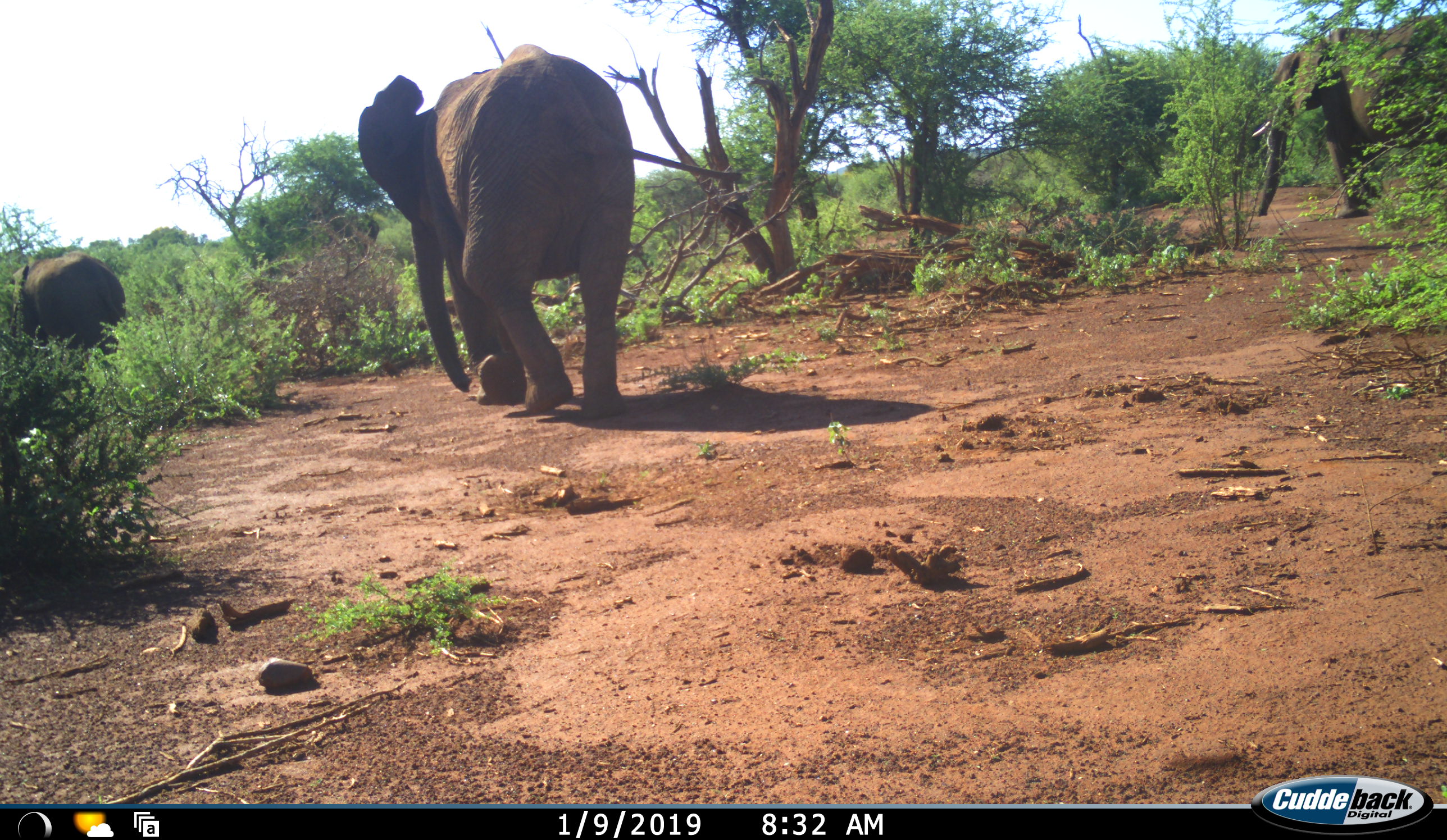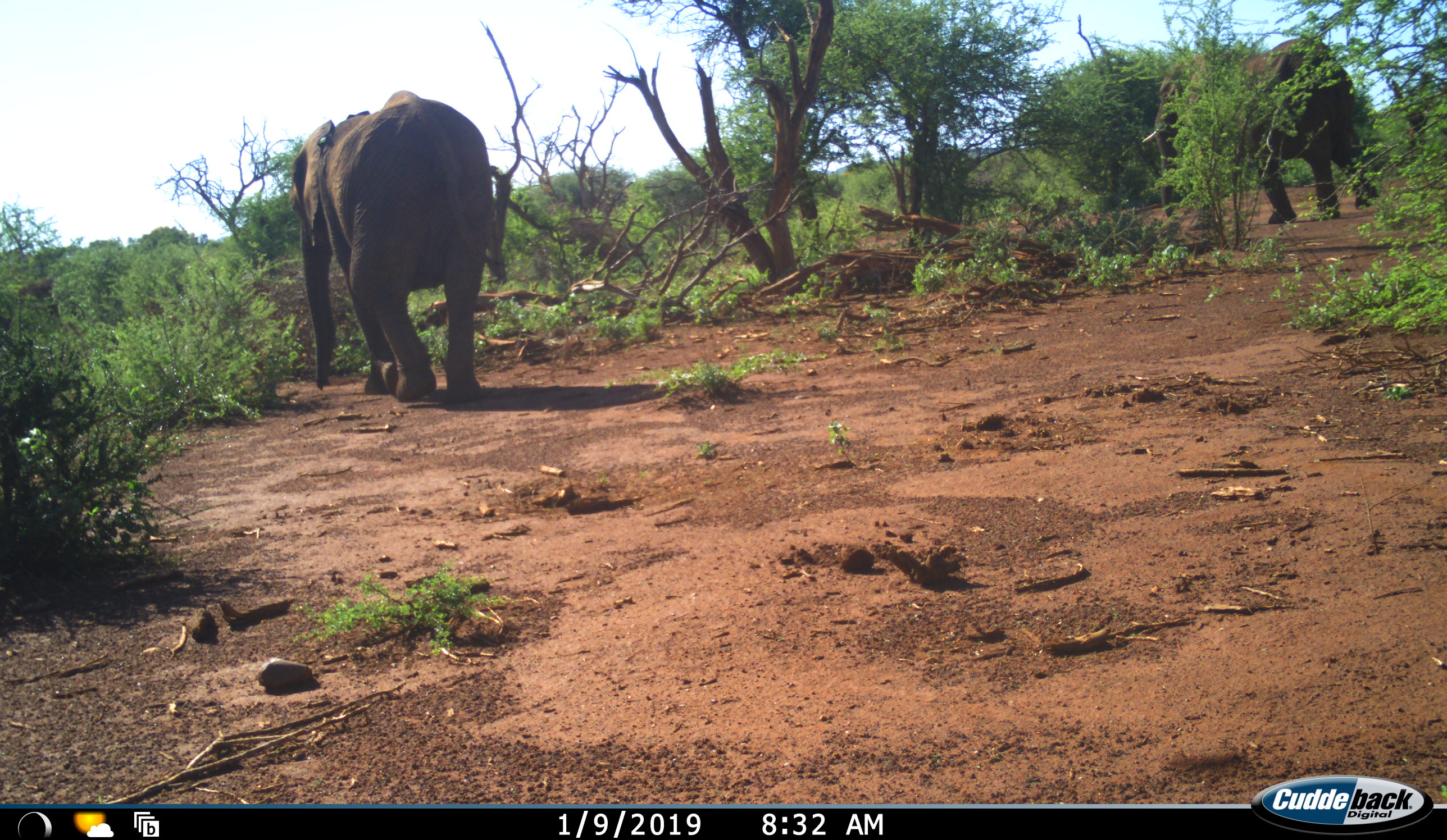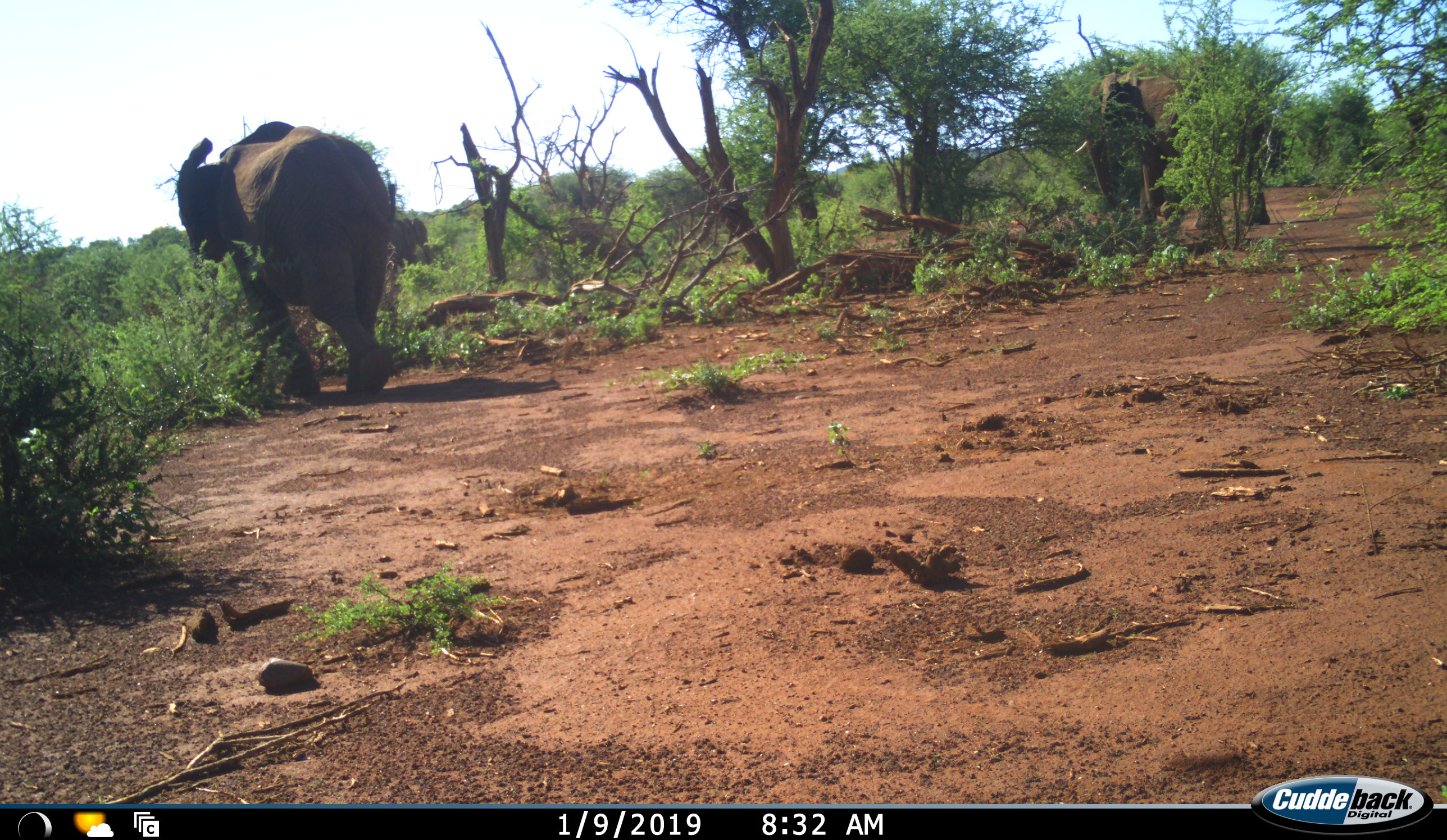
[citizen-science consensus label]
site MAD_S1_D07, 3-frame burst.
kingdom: Animalia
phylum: Chordata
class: Mammalia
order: Proboscidea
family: Elephantidae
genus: Loxodonta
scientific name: Loxodonta africana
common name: african bush elephant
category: elephant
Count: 3.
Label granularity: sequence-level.